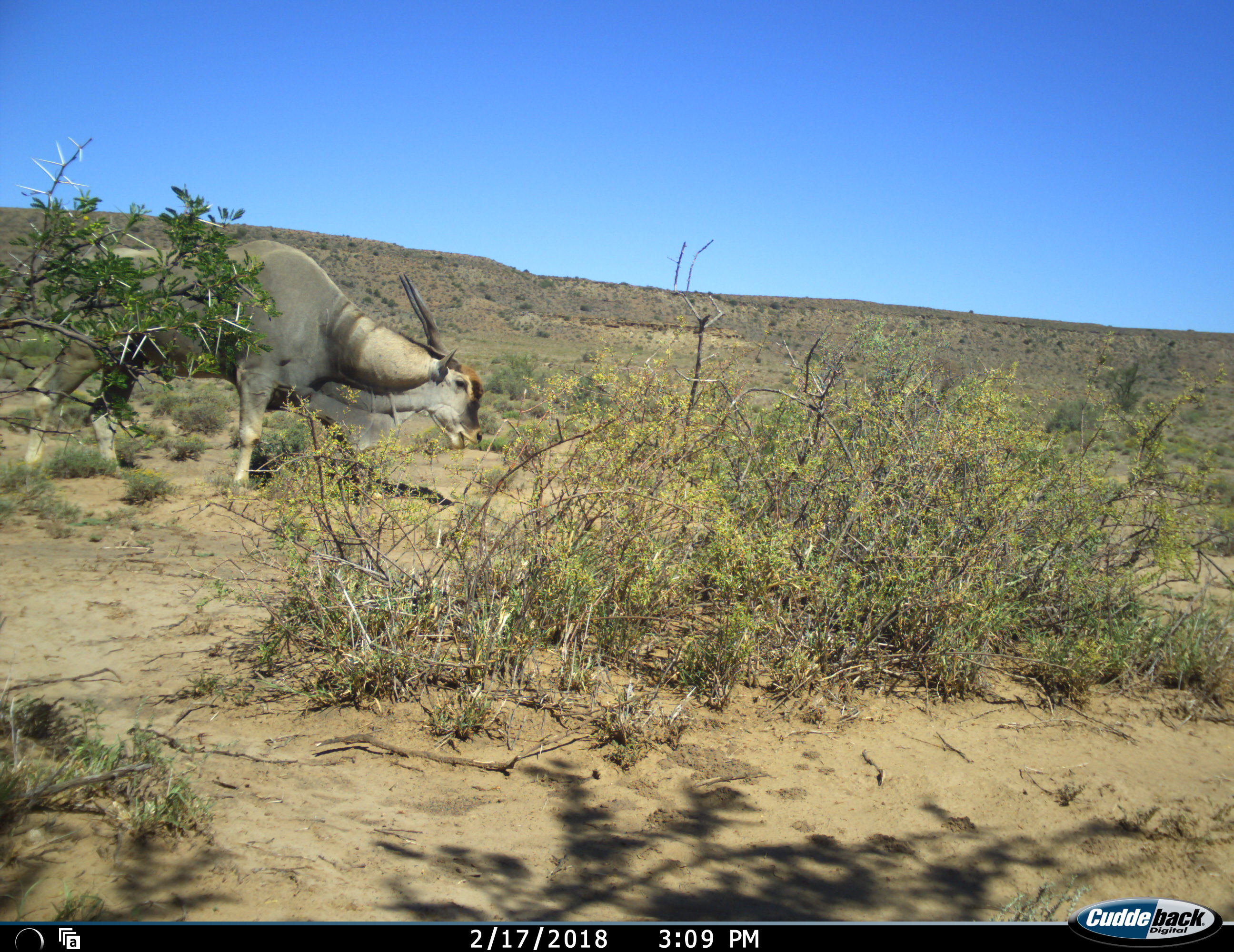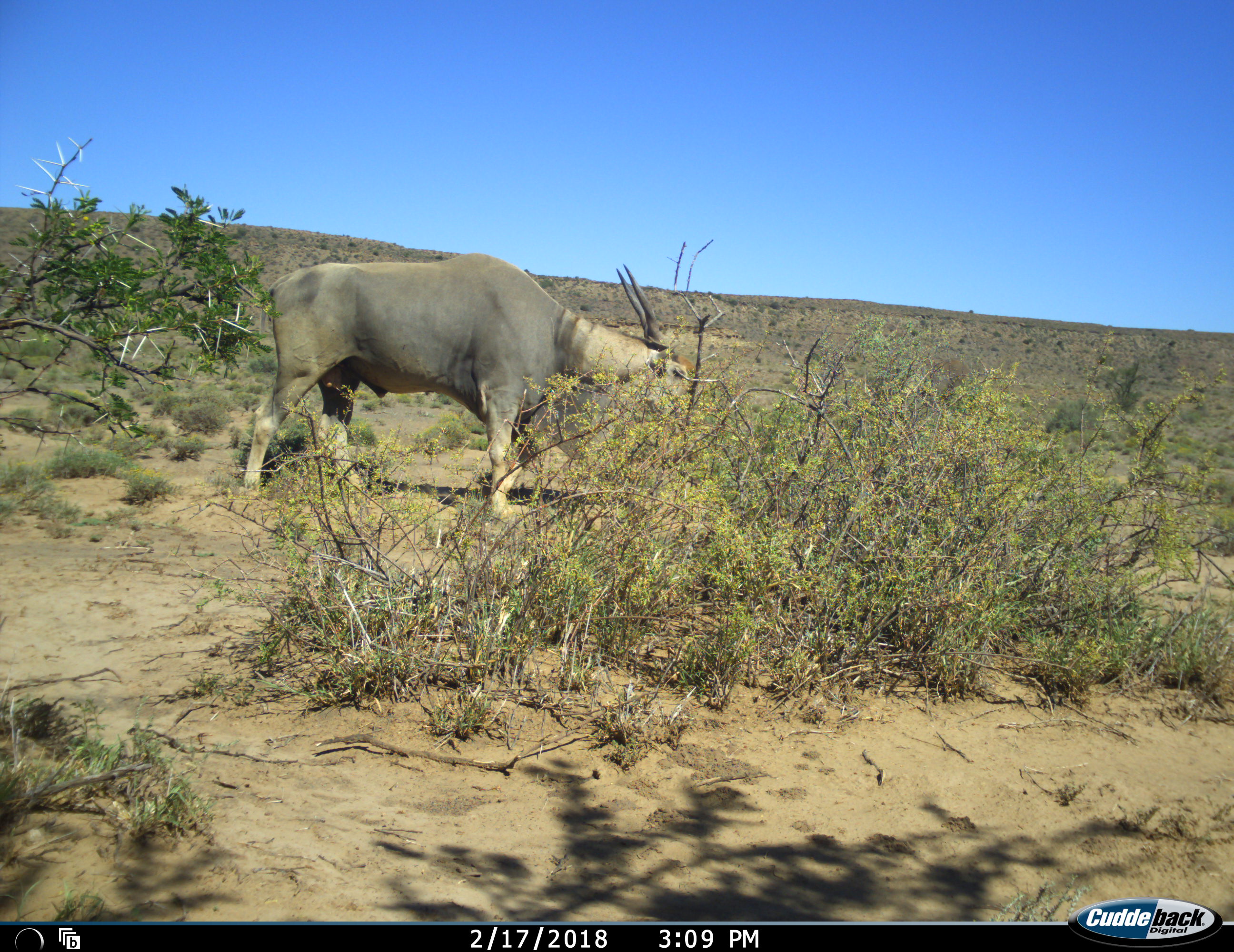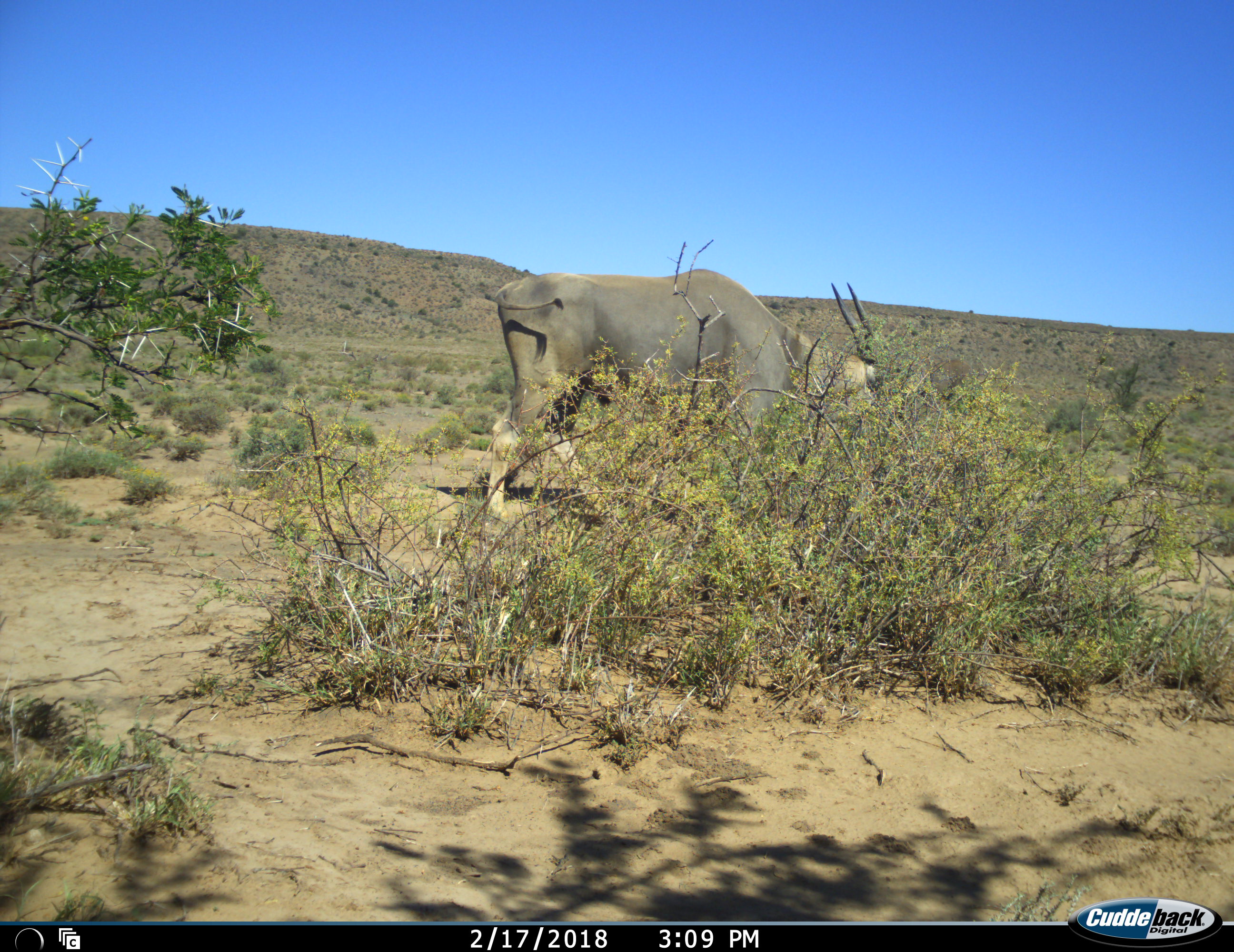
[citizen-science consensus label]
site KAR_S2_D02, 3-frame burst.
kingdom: Animalia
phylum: Chordata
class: Mammalia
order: Artiodactyla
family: Bovidae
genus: Tragelaphus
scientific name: Tragelaphus oryx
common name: eland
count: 1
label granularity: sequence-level